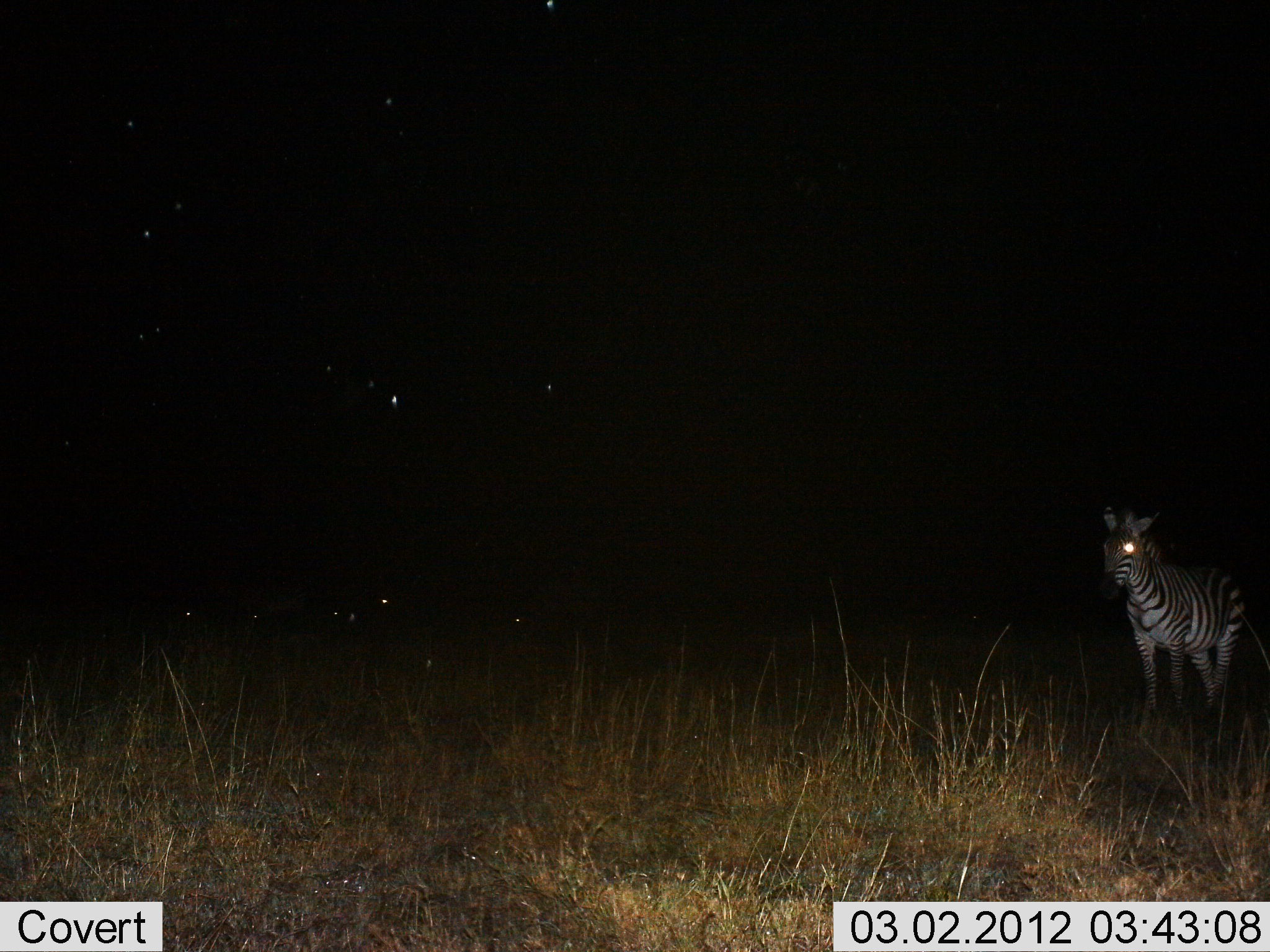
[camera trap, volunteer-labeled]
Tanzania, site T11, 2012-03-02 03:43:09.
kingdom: Animalia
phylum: Chordata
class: Mammalia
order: Perissodactyla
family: Equidae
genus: Equus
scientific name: Equus quagga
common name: plains zebra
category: zebra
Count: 1.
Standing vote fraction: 92%.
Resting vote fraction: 0%.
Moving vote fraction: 0%.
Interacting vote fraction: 8%.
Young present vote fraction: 0%.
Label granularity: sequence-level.